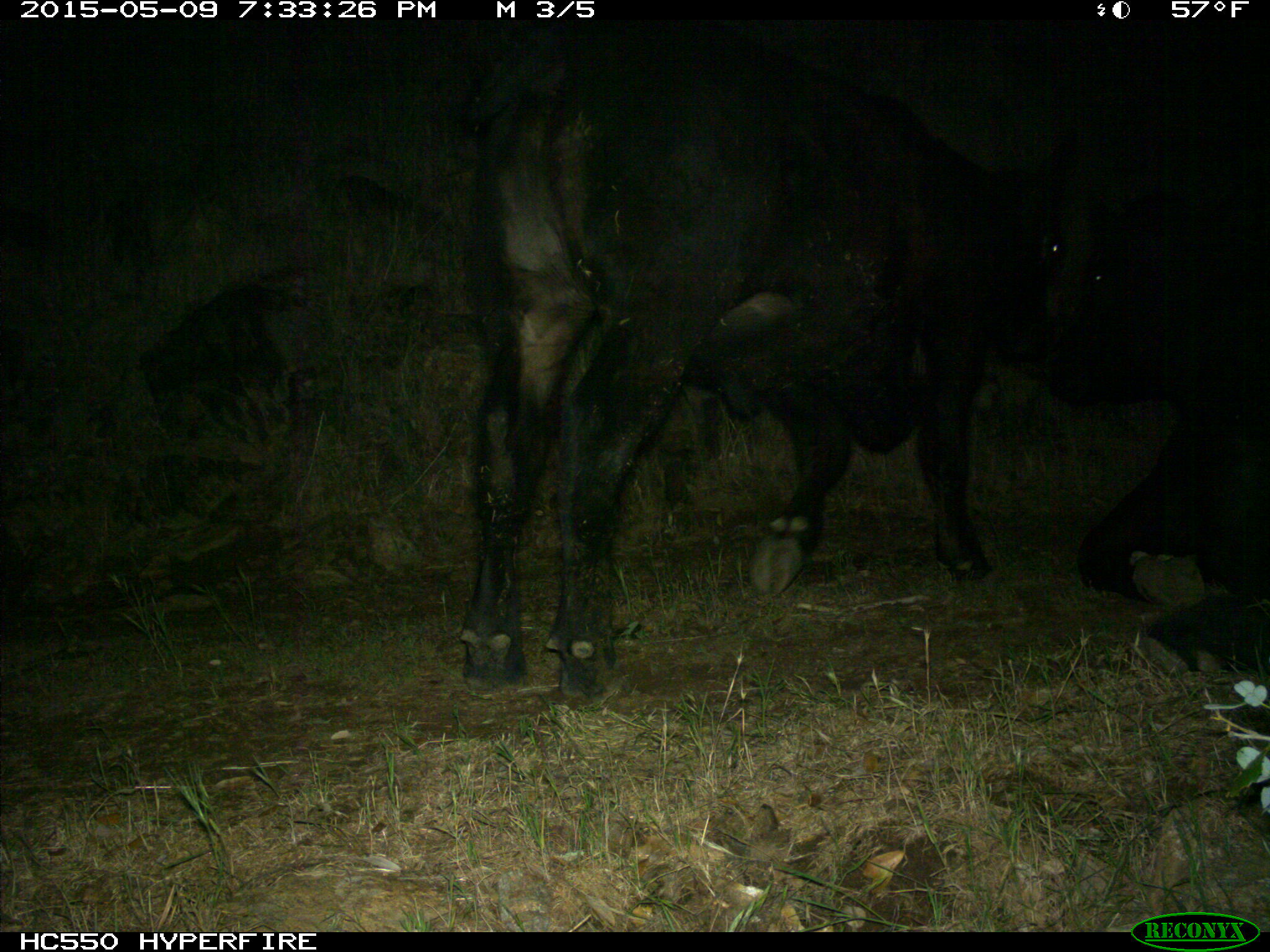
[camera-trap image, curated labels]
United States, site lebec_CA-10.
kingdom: Animalia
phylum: Chordata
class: Mammalia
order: Artiodactyla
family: Bovidae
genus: Bos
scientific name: Bos taurus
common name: domestic cow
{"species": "Bos taurus (domestic cow)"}